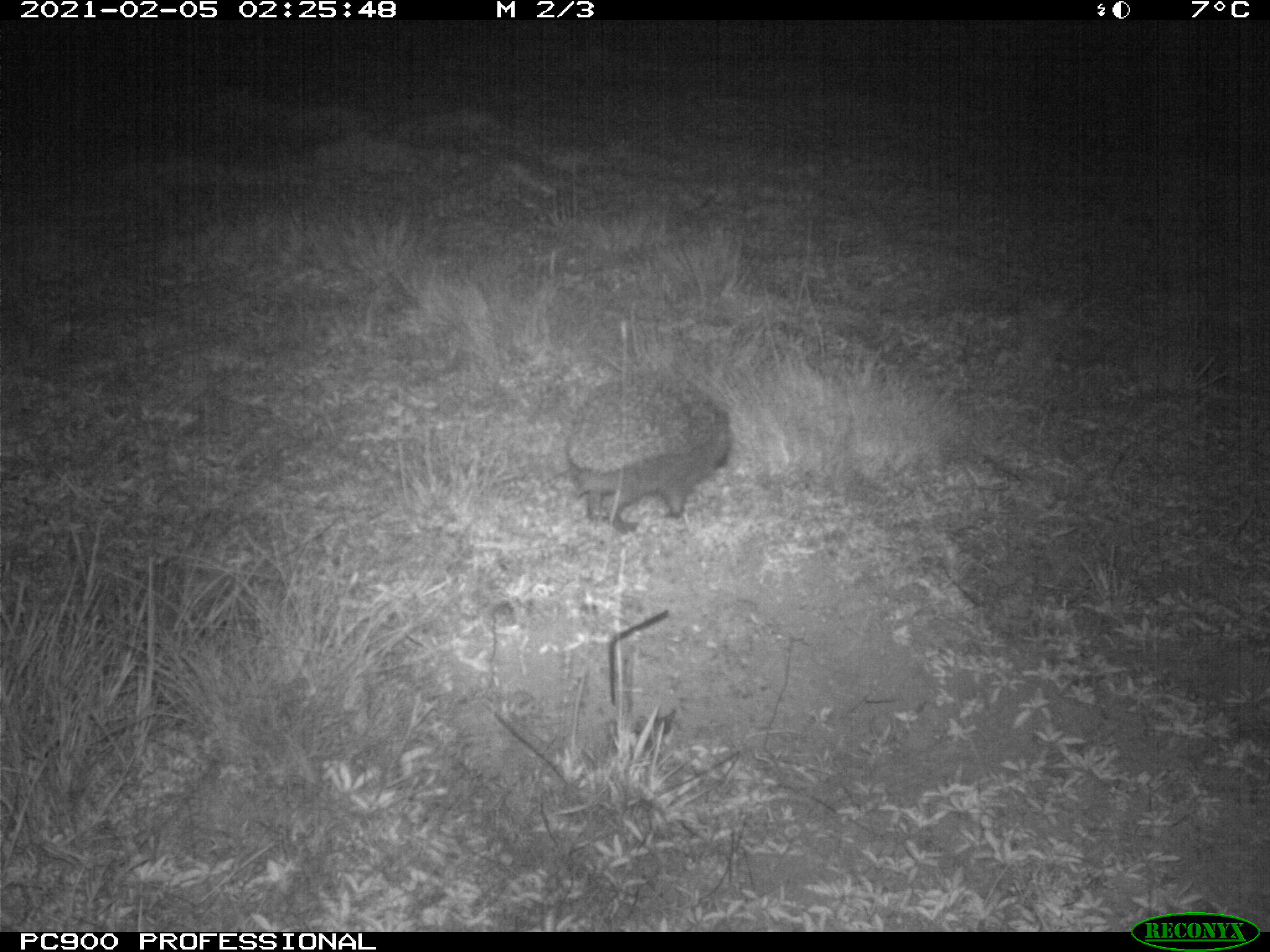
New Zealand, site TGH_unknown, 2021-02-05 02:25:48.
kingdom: Animalia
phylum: Chordata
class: Mammalia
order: Eulipotyphla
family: Erinaceidae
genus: Erinaceus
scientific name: Erinaceus europaeus europaeus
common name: european hedgehog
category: hedgehog